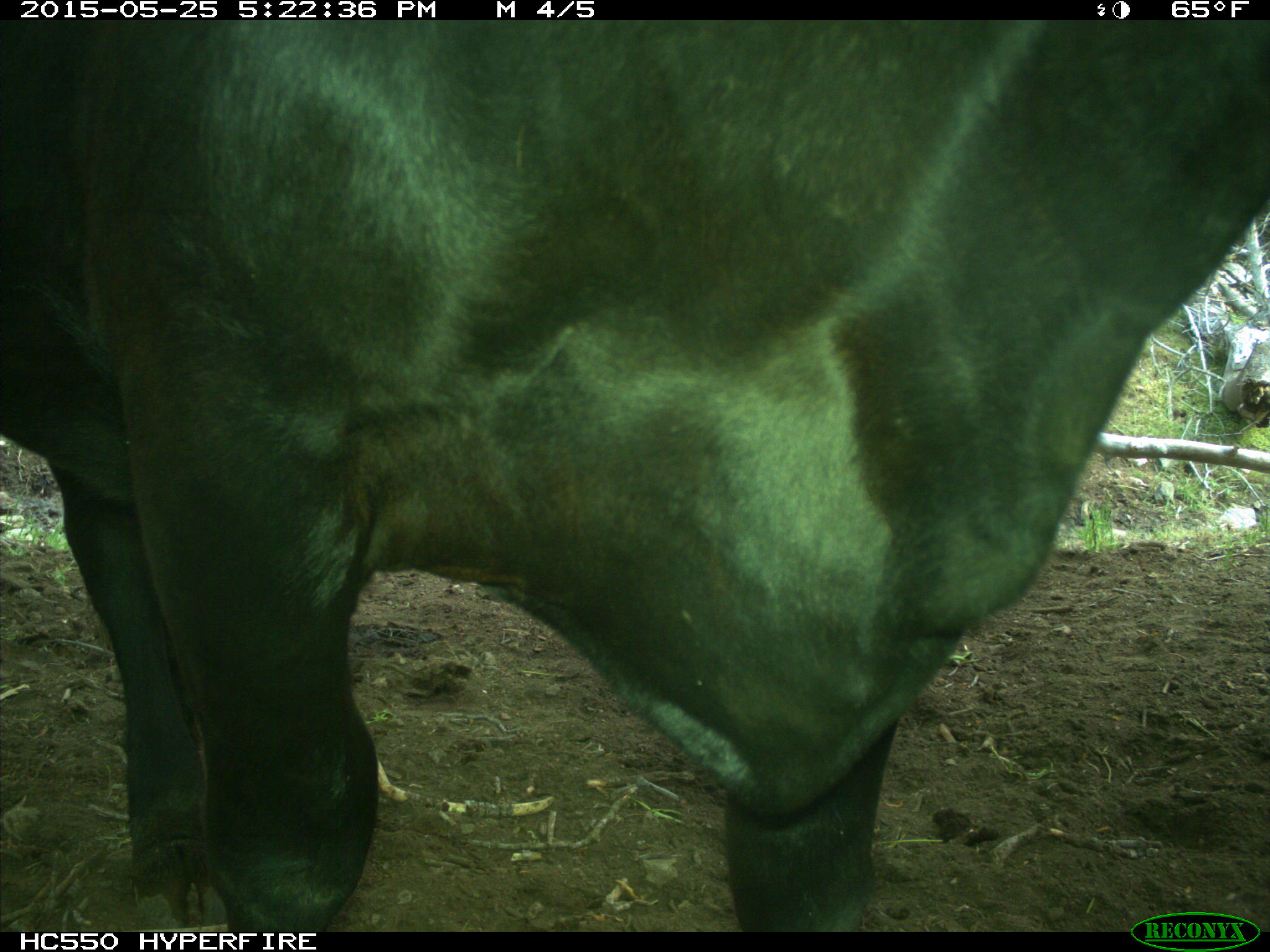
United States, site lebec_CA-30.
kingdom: Animalia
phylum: Chordata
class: Mammalia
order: Artiodactyla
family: Bovidae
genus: Bos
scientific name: Bos taurus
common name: domestic cow